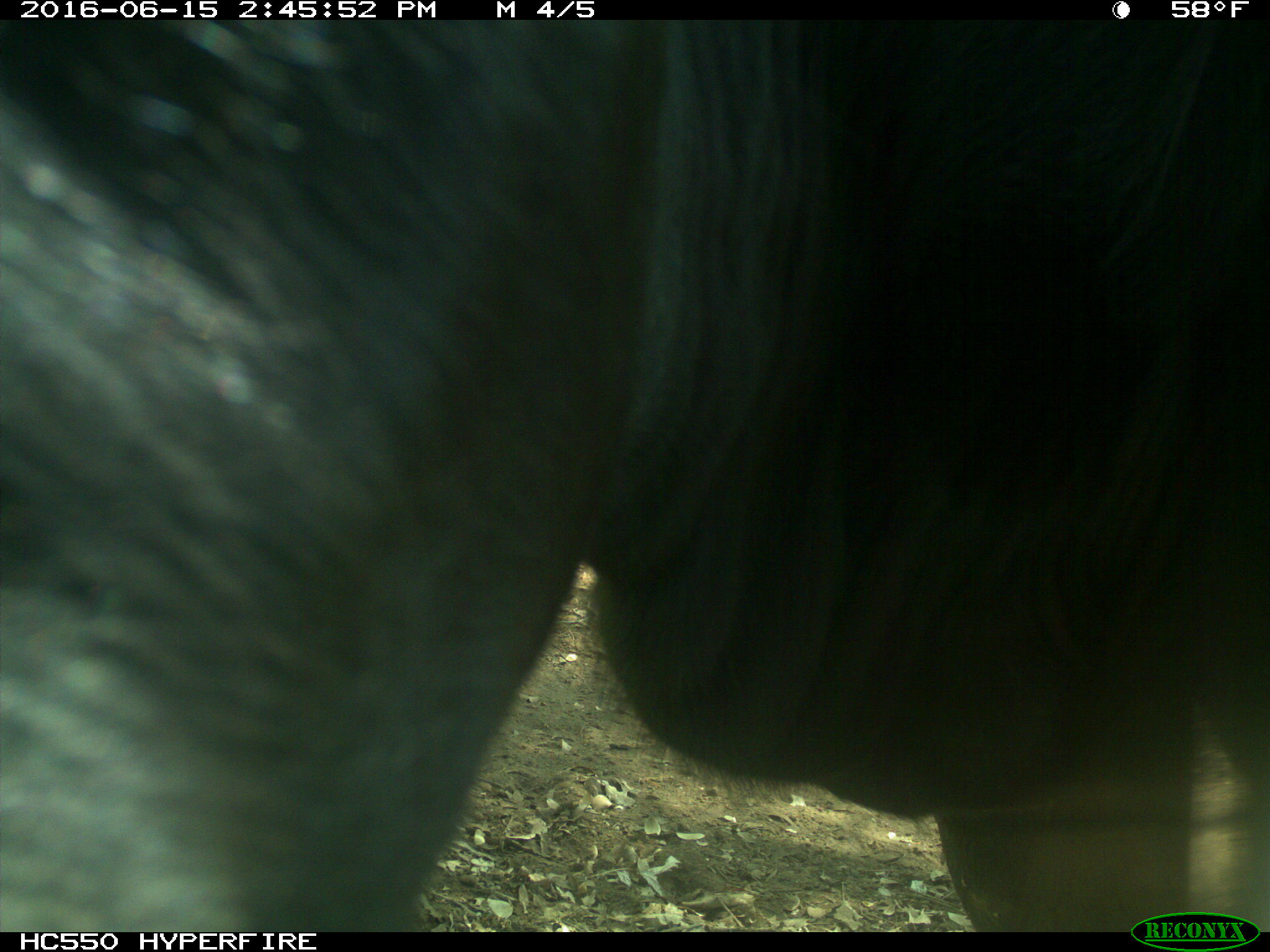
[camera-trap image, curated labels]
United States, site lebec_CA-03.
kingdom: Animalia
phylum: Chordata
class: Mammalia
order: Artiodactyla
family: Bovidae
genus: Bos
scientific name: Bos taurus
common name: domestic cow